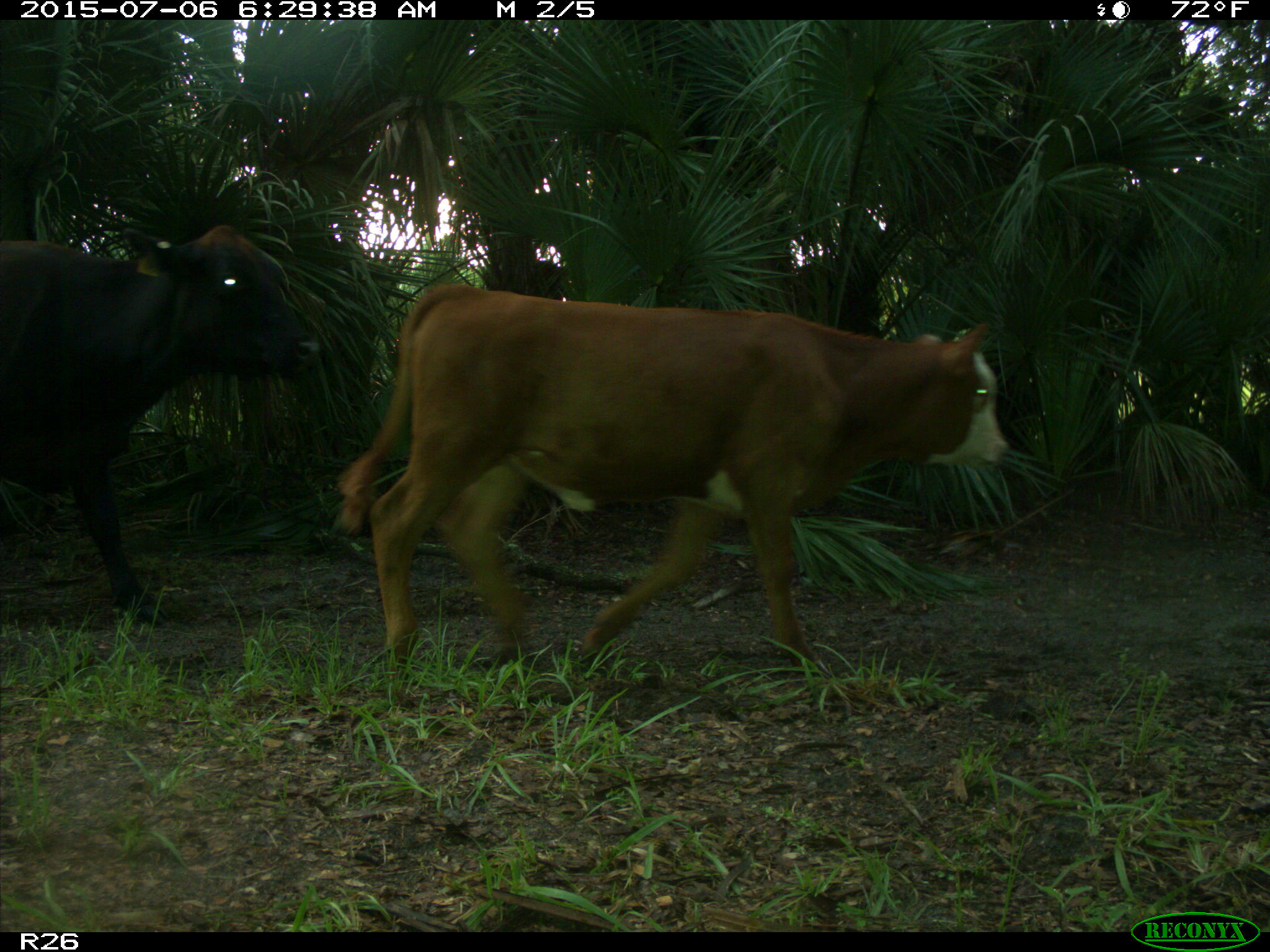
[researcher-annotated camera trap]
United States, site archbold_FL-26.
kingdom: Animalia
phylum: Chordata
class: Mammalia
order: Artiodactyla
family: Bovidae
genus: Bos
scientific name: Bos taurus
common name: domestic cow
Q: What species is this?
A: Bos taurus (domestic cow).